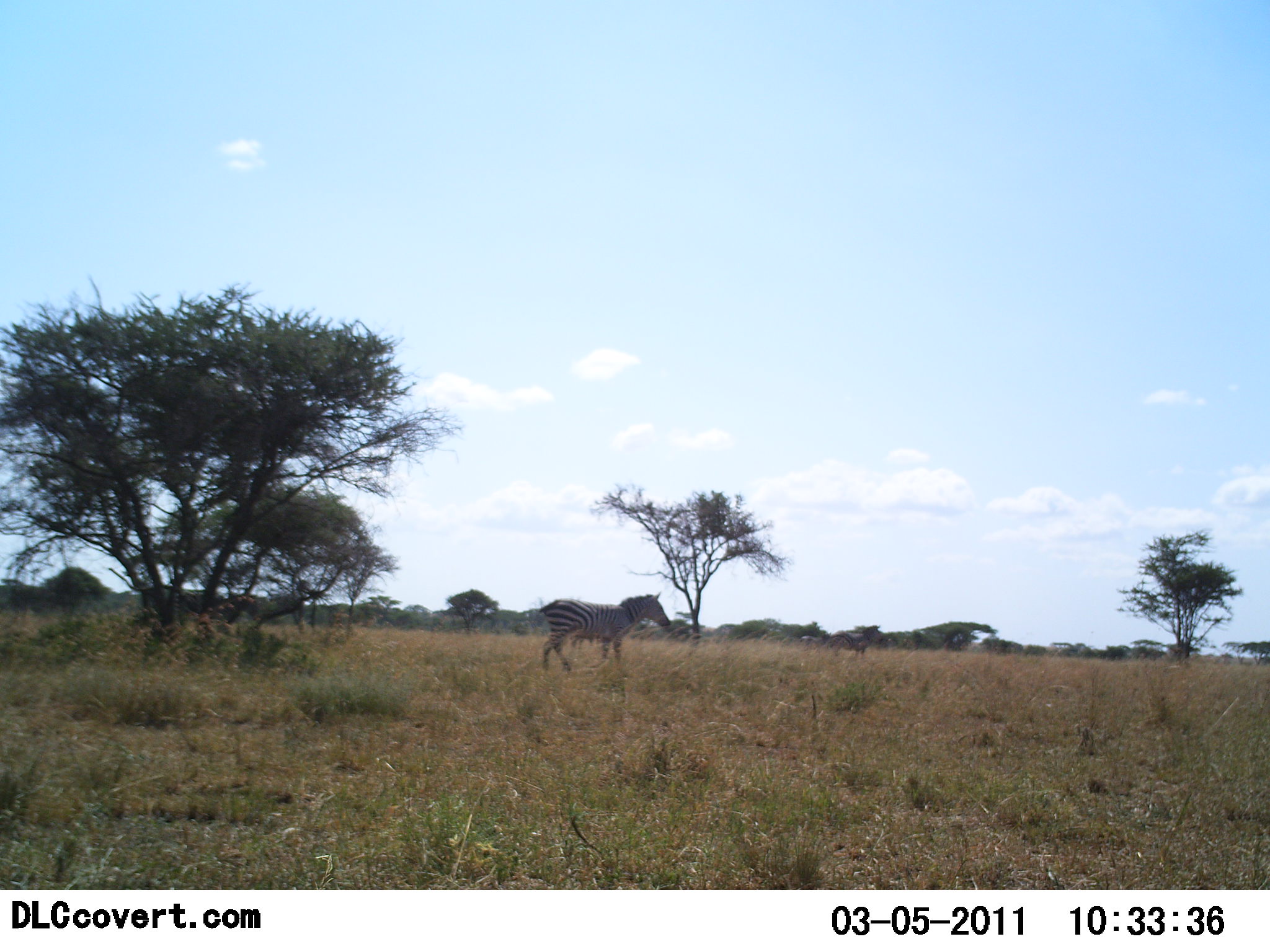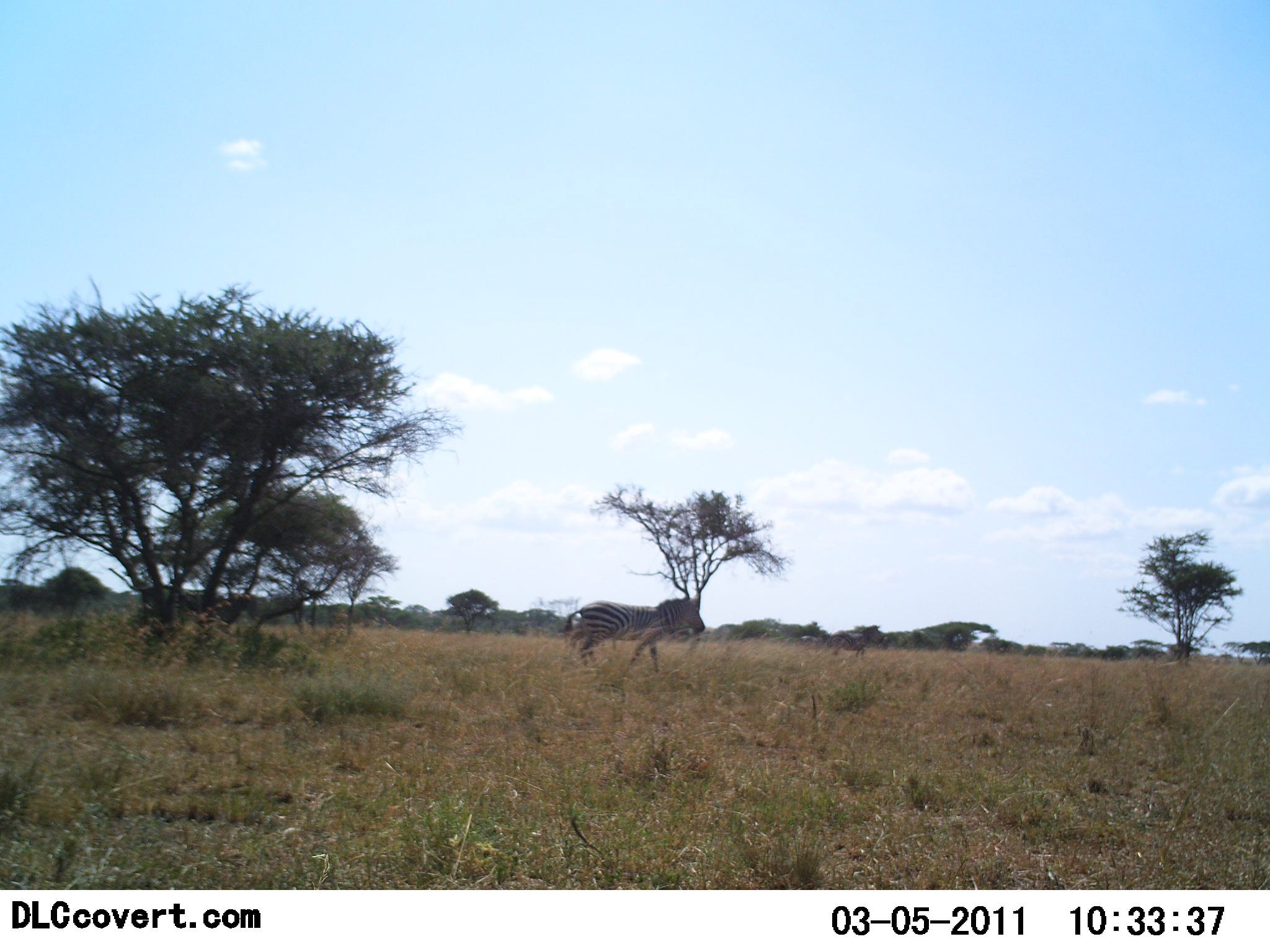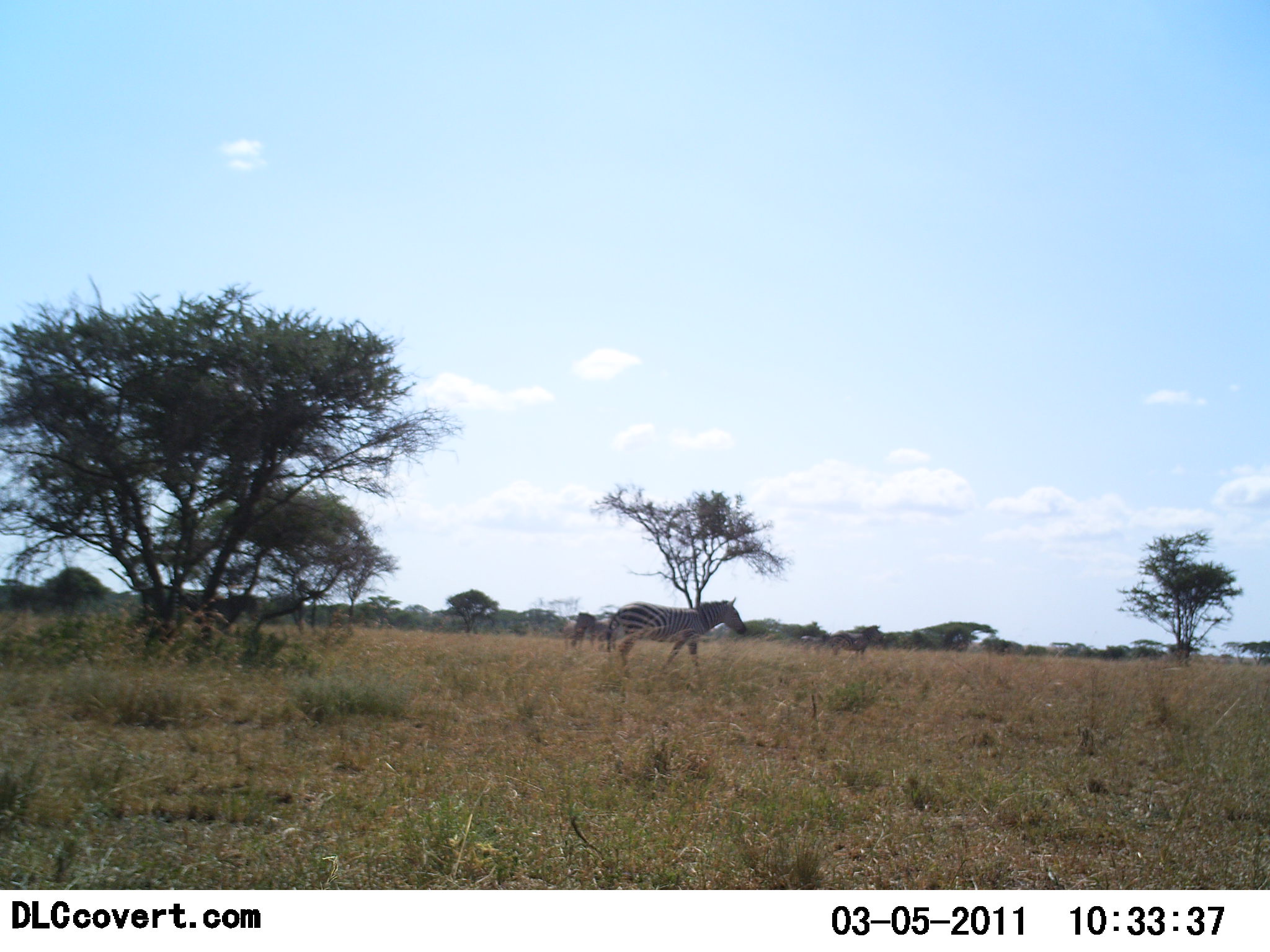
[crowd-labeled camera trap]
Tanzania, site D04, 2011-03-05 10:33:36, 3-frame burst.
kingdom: Animalia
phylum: Chordata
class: Mammalia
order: Perissodactyla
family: Equidae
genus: Equus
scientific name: Equus quagga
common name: plains zebra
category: zebra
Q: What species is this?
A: Zebra (plains zebra) (Equus quagga).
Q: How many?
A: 1.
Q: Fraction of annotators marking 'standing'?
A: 9%.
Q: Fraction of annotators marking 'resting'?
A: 0%.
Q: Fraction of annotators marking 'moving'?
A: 100%.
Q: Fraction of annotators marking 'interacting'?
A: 0%.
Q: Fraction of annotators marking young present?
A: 0%.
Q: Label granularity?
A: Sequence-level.